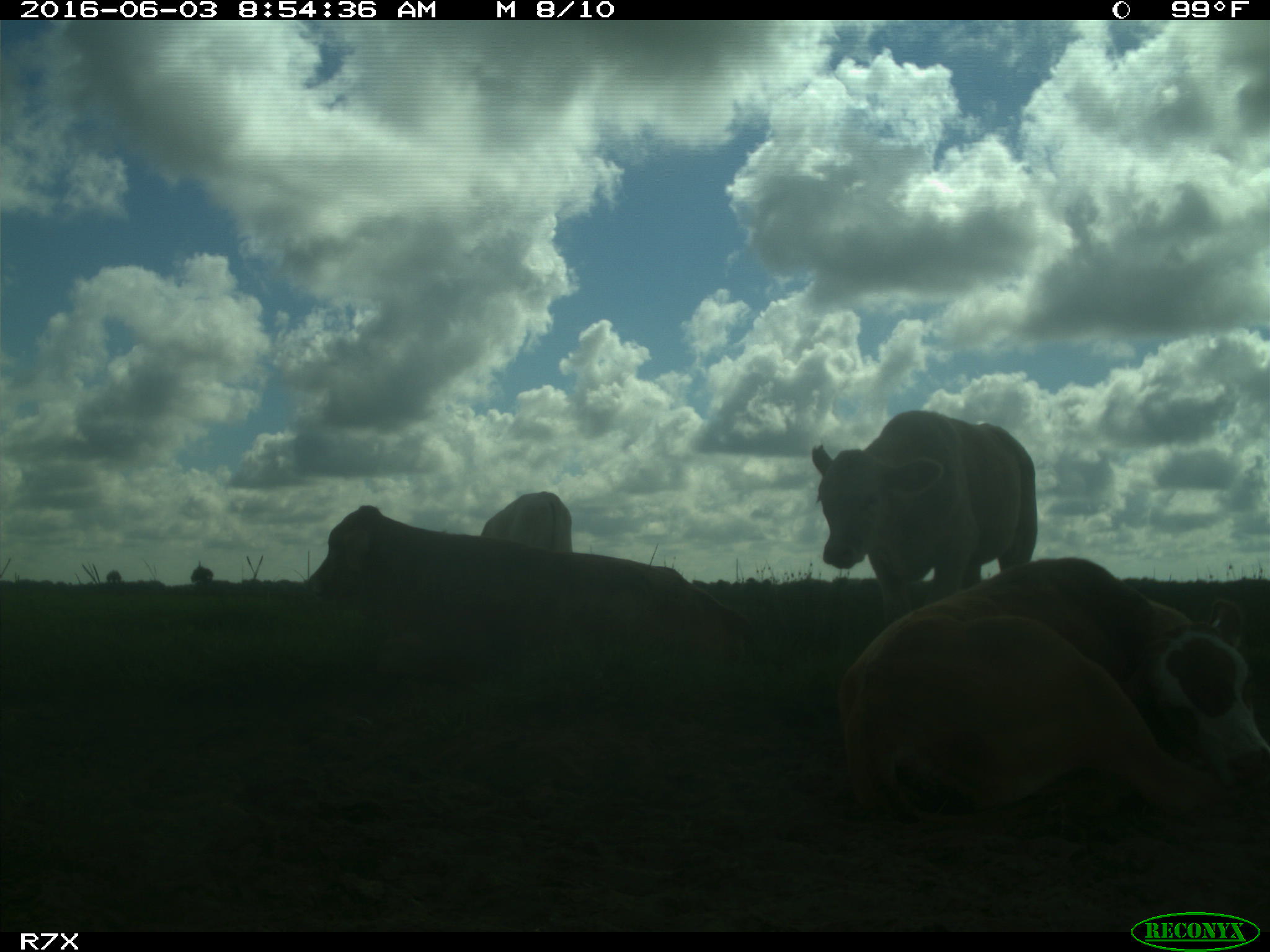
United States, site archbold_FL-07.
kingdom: Animalia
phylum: Chordata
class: Mammalia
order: Artiodactyla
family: Bovidae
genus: Bos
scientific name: Bos taurus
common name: domestic cow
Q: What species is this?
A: Bos taurus (domestic cow).